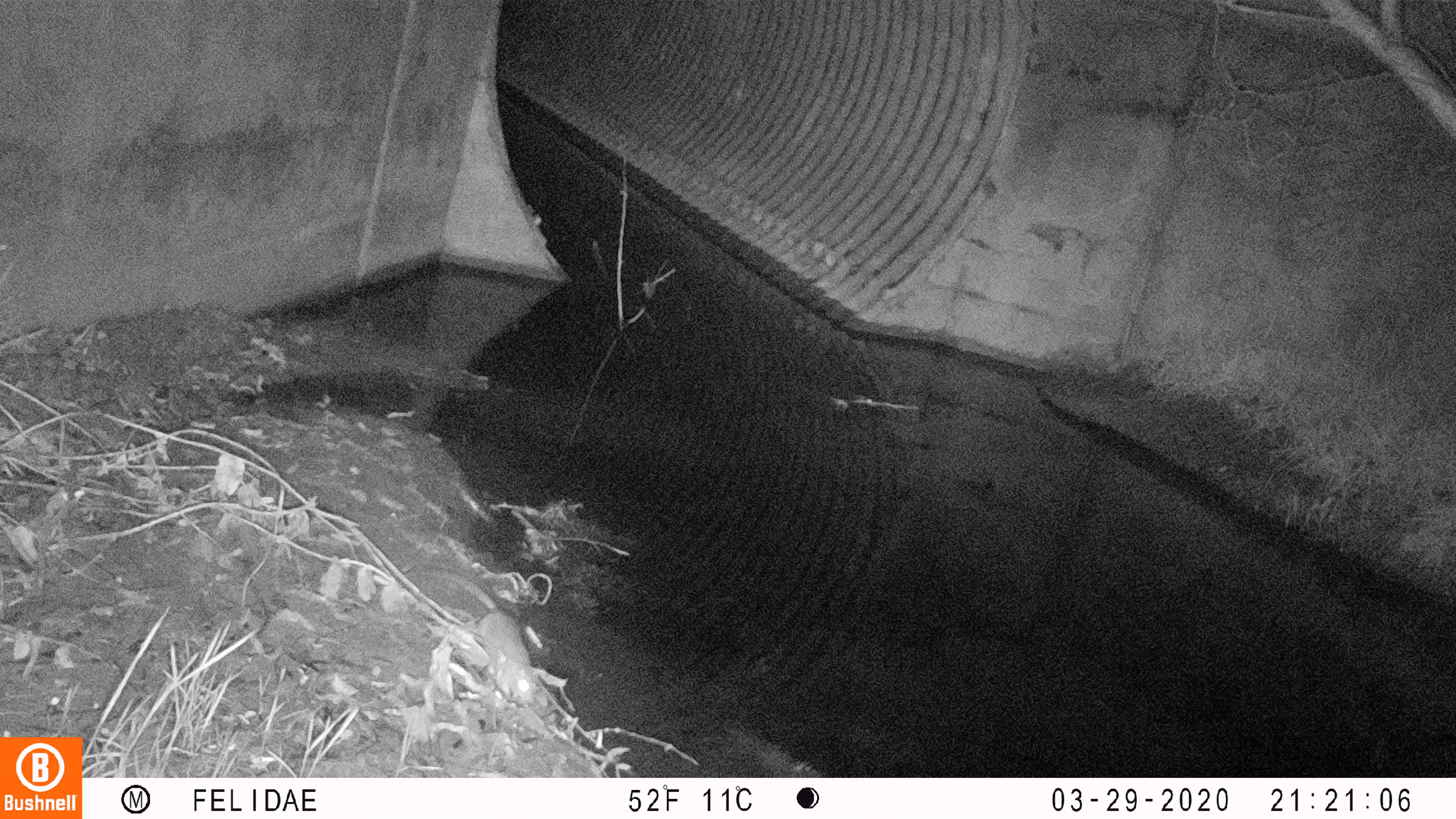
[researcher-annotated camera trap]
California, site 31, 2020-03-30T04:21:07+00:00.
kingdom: Animalia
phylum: Chordata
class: Mammalia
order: Rodentia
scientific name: Rodentia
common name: mouse or rat